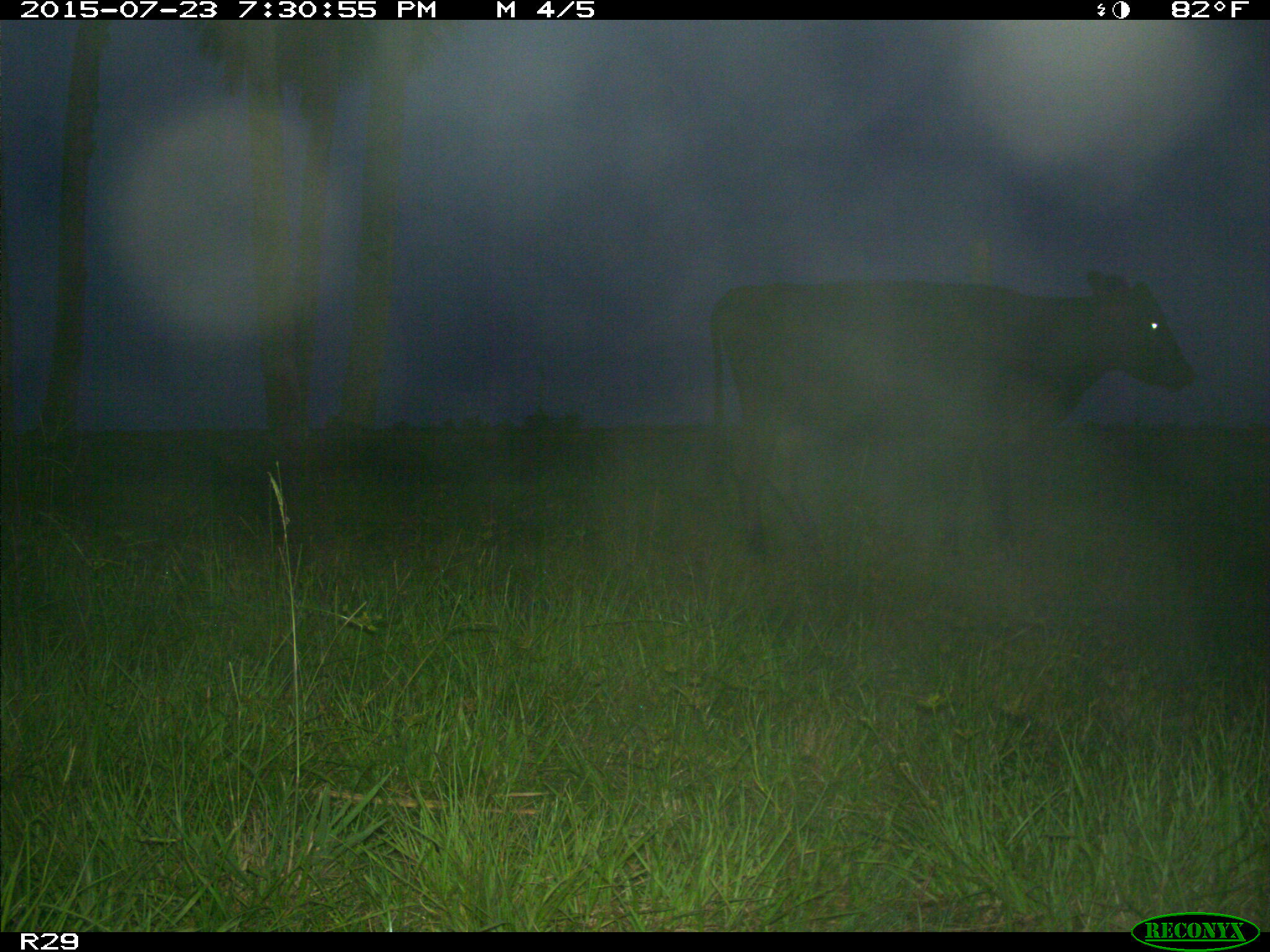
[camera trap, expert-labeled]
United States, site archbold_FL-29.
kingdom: Animalia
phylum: Chordata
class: Mammalia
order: Artiodactyla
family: Bovidae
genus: Bos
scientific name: Bos taurus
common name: domestic cow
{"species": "Bos taurus (domestic cow)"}